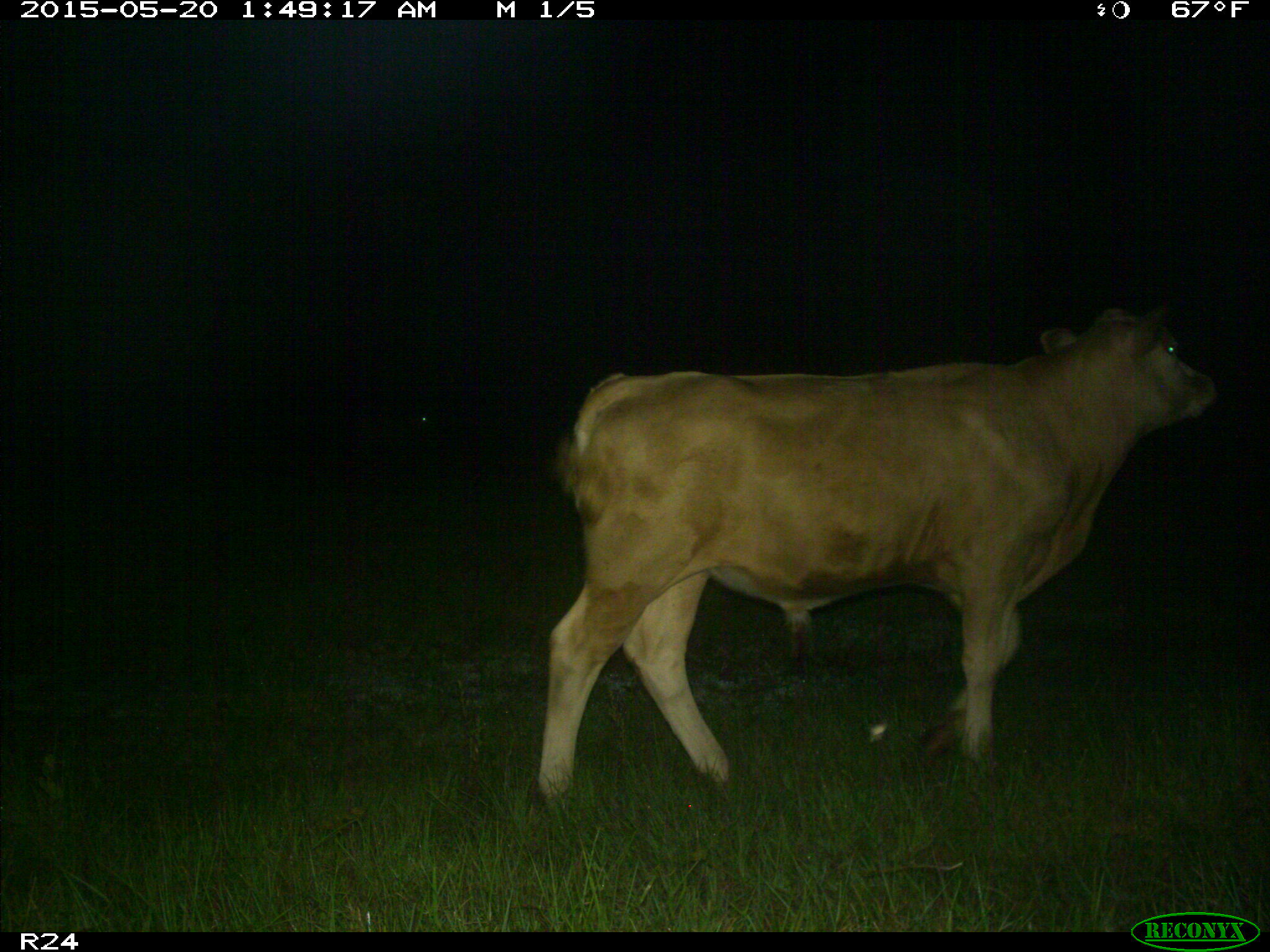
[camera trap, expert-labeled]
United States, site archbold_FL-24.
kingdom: Animalia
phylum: Chordata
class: Mammalia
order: Artiodactyla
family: Bovidae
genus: Bos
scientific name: Bos taurus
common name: domestic cow